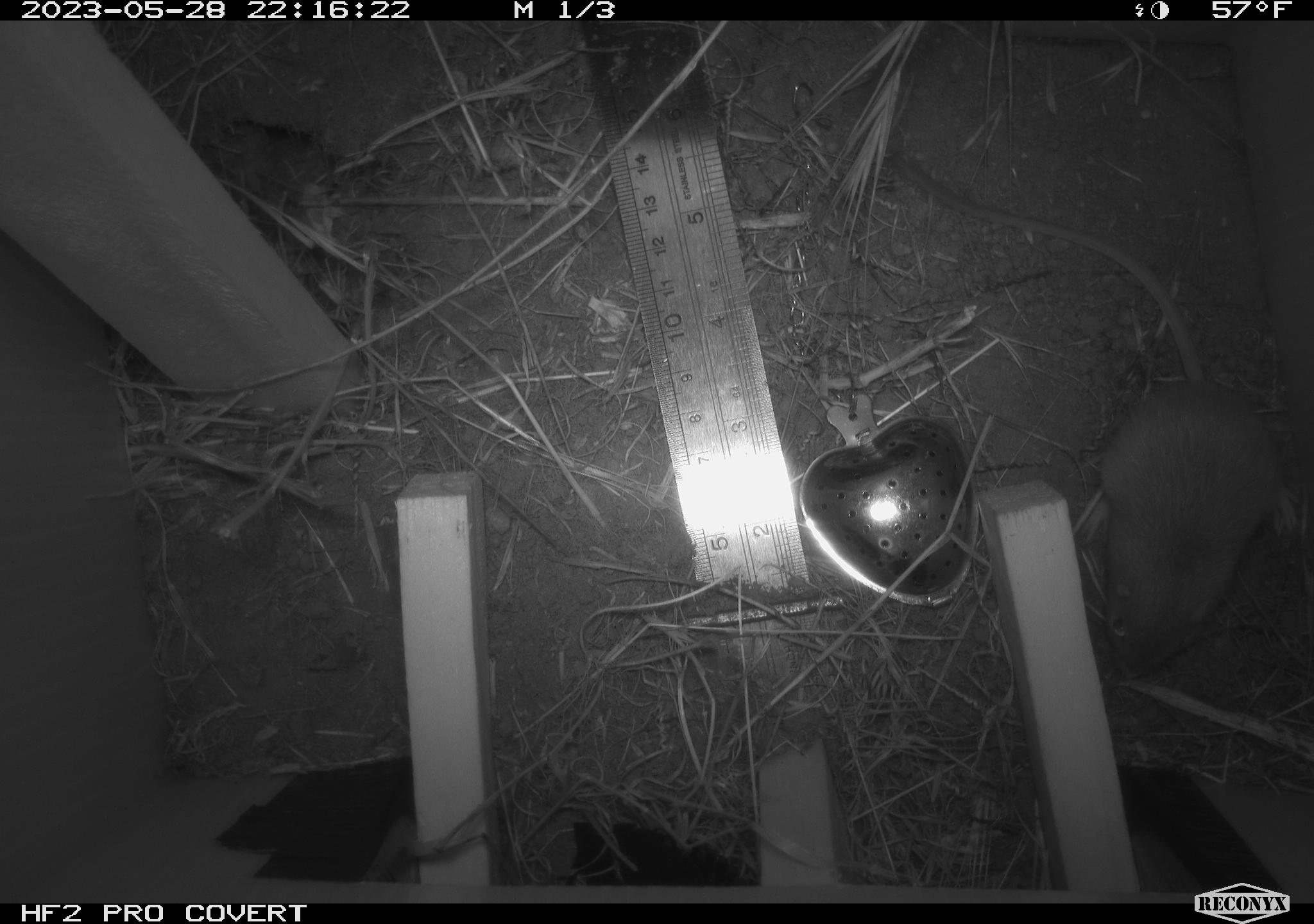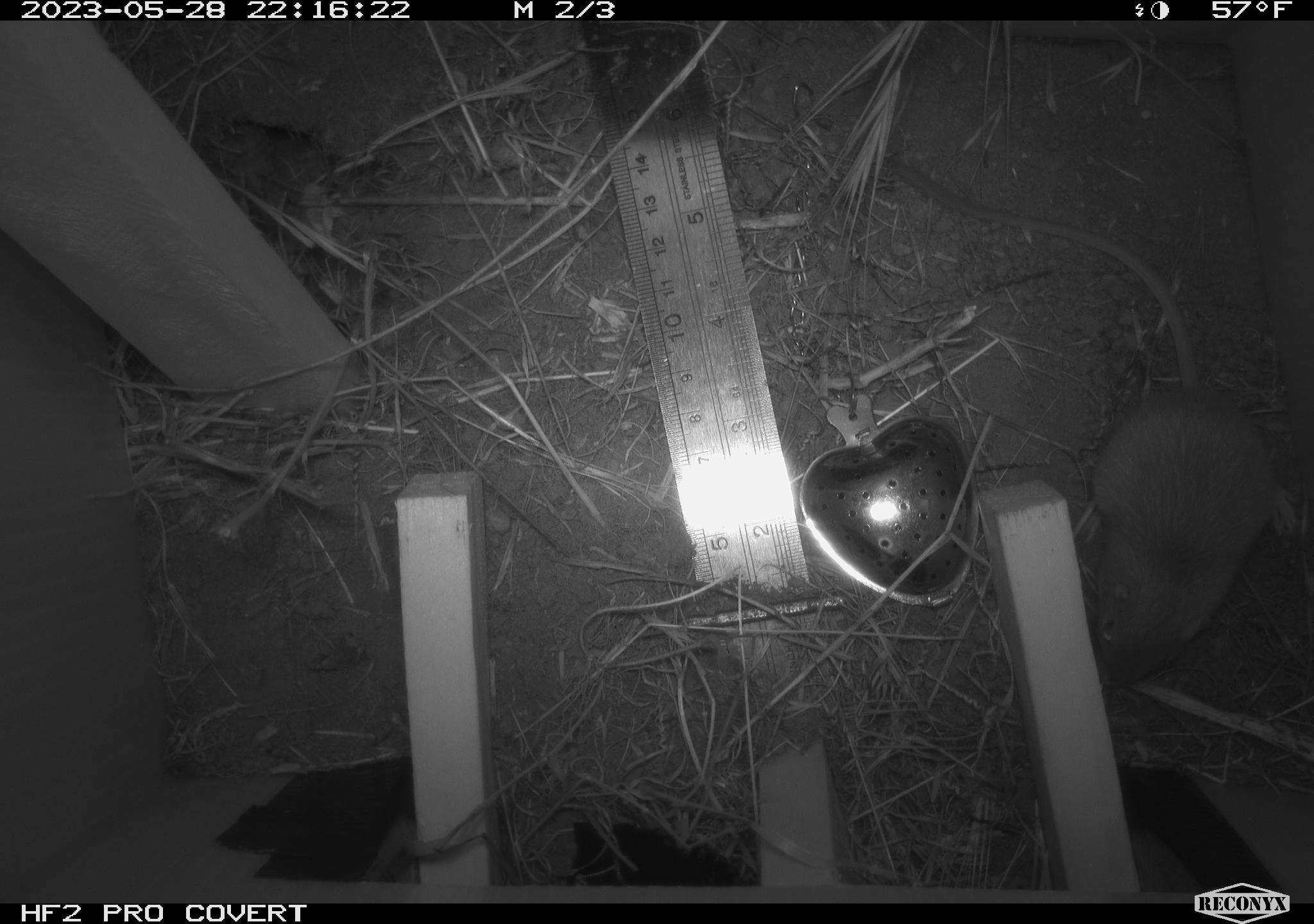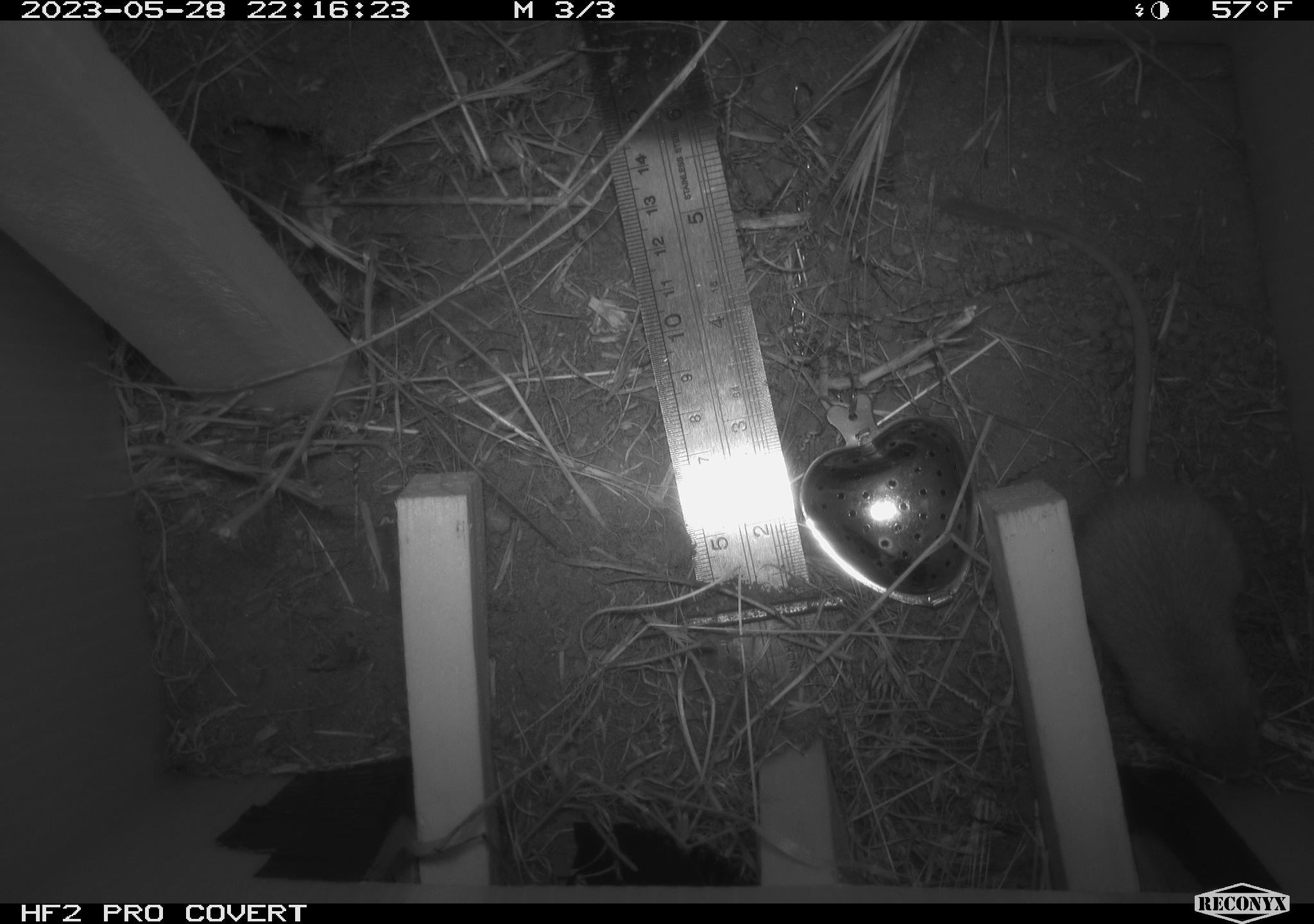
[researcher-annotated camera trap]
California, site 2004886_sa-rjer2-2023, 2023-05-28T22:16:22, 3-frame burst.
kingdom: Animalia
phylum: Chordata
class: Mammalia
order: Rodentia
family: Heteromyidae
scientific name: Heteromyidae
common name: kangaroo rats and pocket mice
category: heteromyidae family